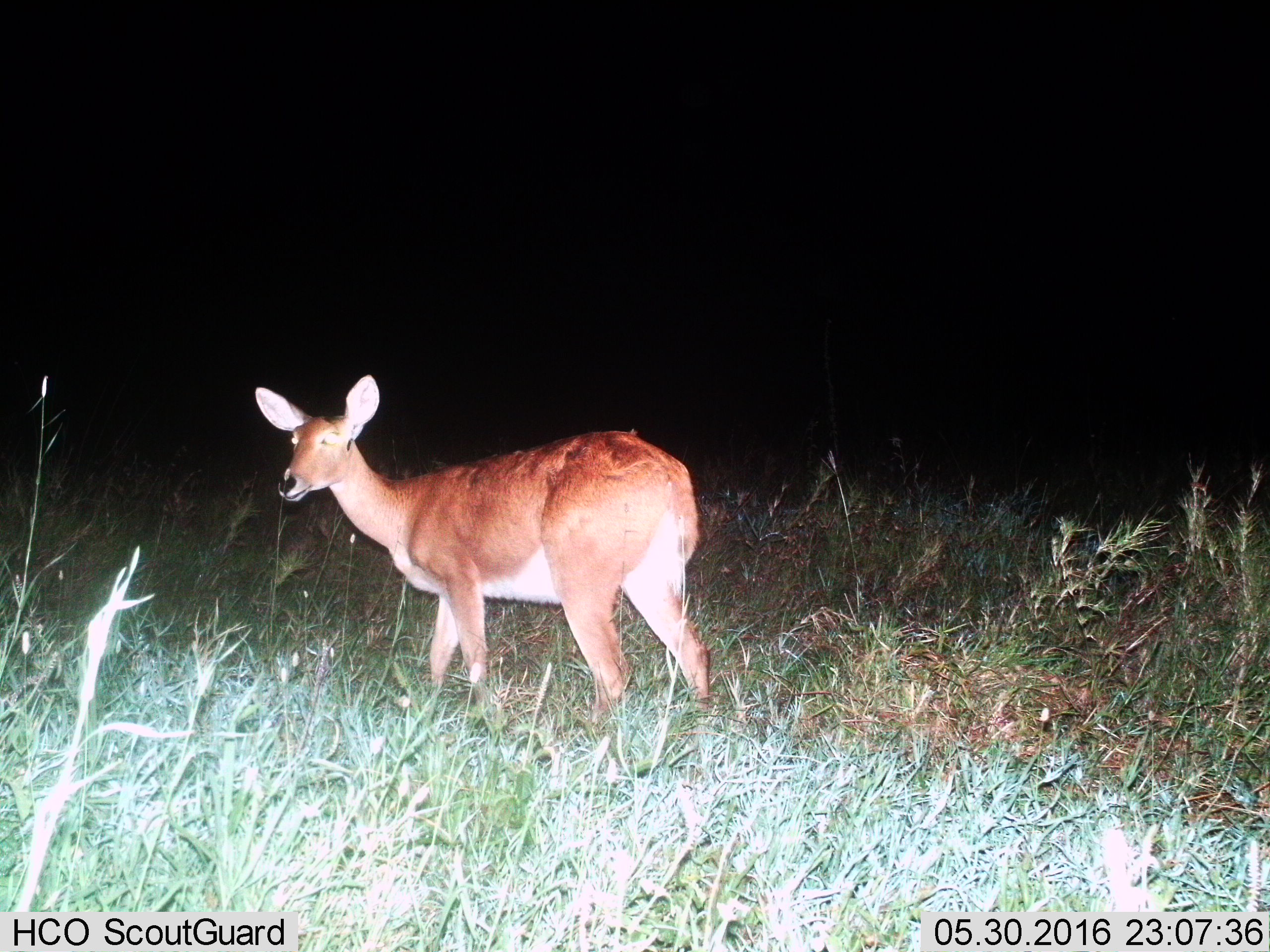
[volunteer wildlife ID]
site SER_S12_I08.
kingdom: Animalia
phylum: Chordata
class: Mammalia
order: Artiodactyla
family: Bovidae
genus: Redunca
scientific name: Redunca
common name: reedbuck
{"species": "reedbuck (Redunca)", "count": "1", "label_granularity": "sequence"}